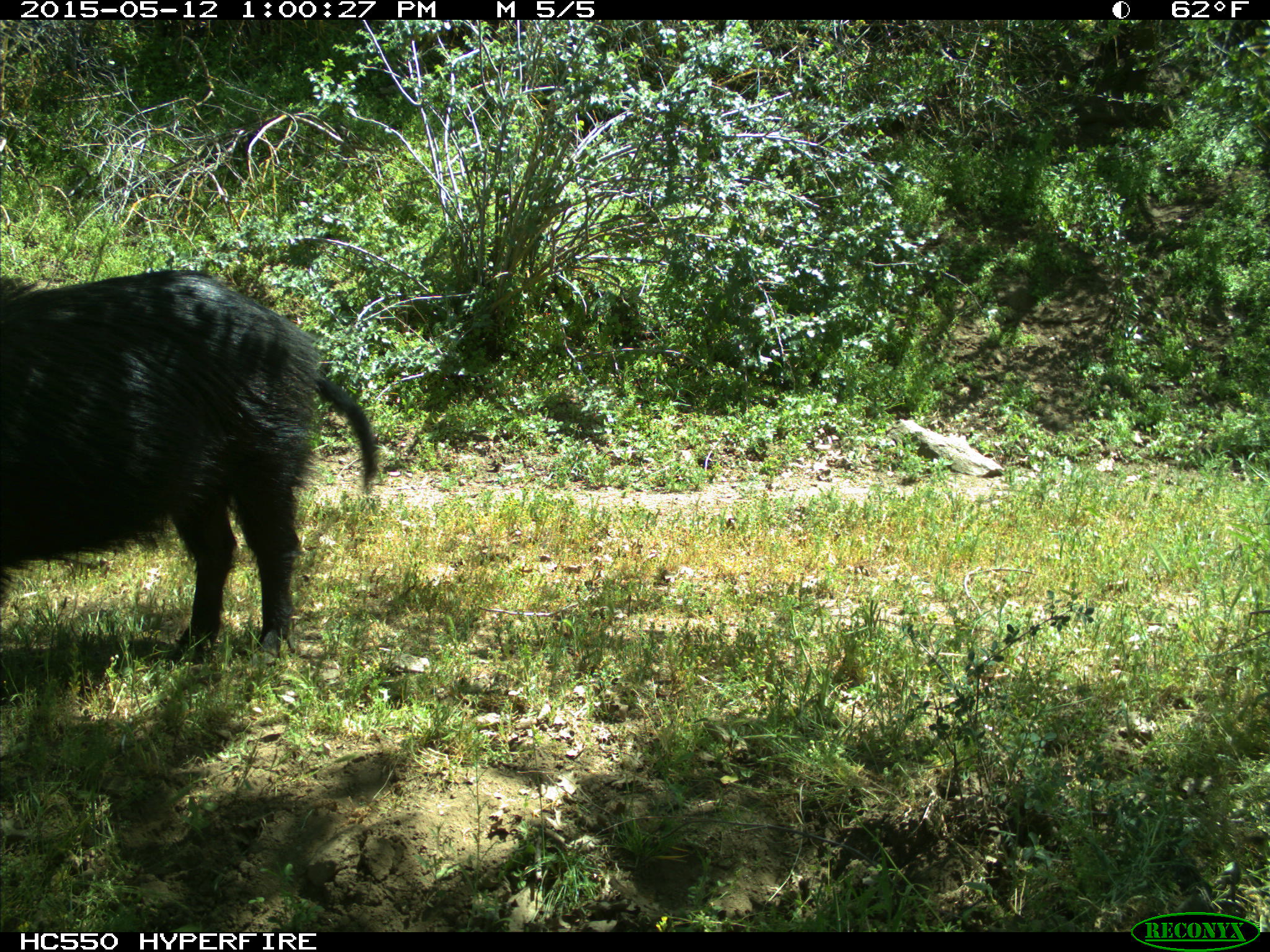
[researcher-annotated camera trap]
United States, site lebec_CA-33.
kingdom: Animalia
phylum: Chordata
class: Mammalia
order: Artiodactyla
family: Suidae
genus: Sus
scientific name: Sus scrofa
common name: wild boar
Sus scrofa (wild boar).